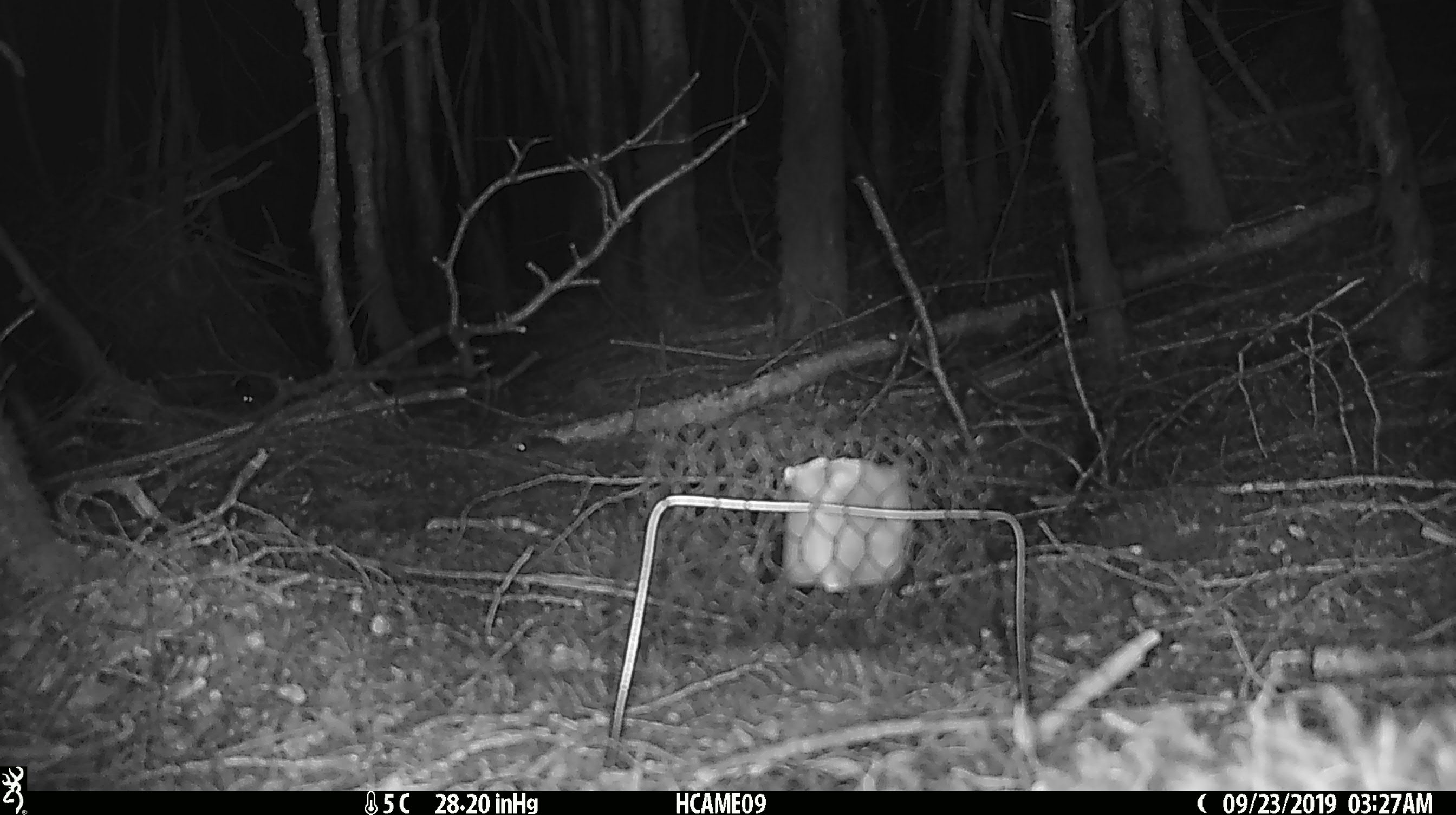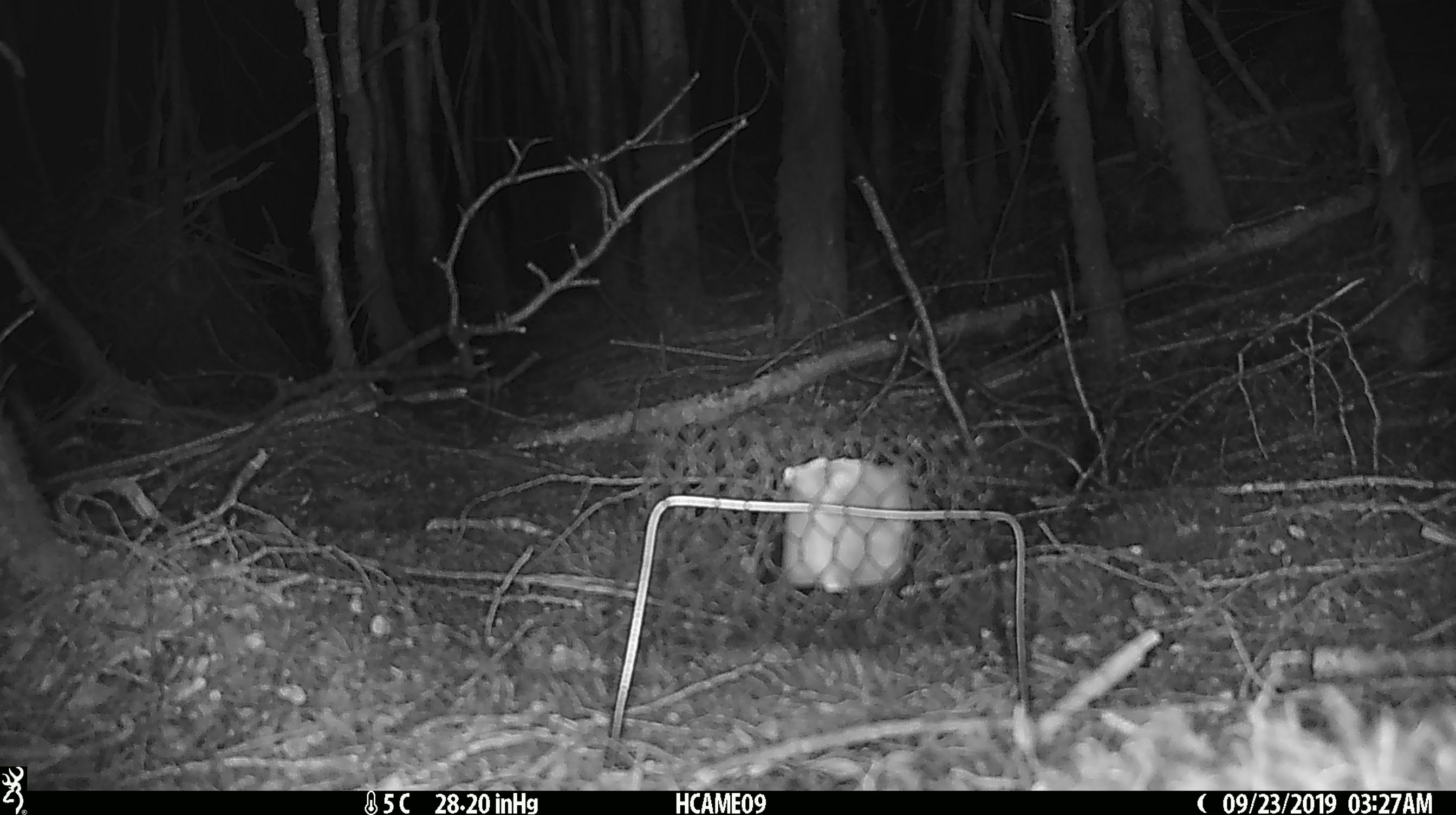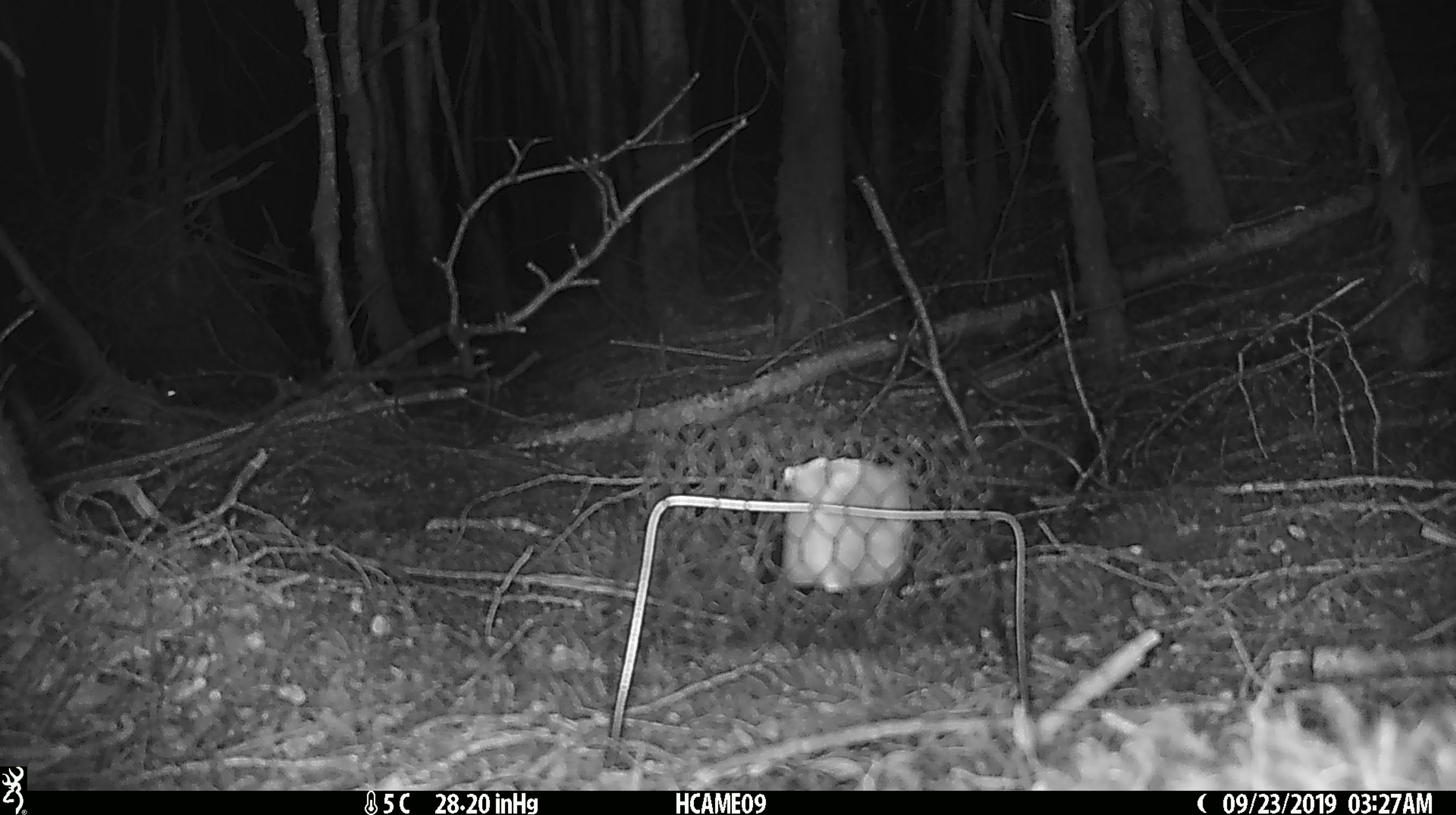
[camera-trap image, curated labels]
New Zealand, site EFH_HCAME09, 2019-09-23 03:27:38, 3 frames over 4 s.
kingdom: Animalia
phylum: Chordata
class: Mammalia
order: Rodentia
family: Muridae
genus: Mus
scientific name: Mus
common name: mouse